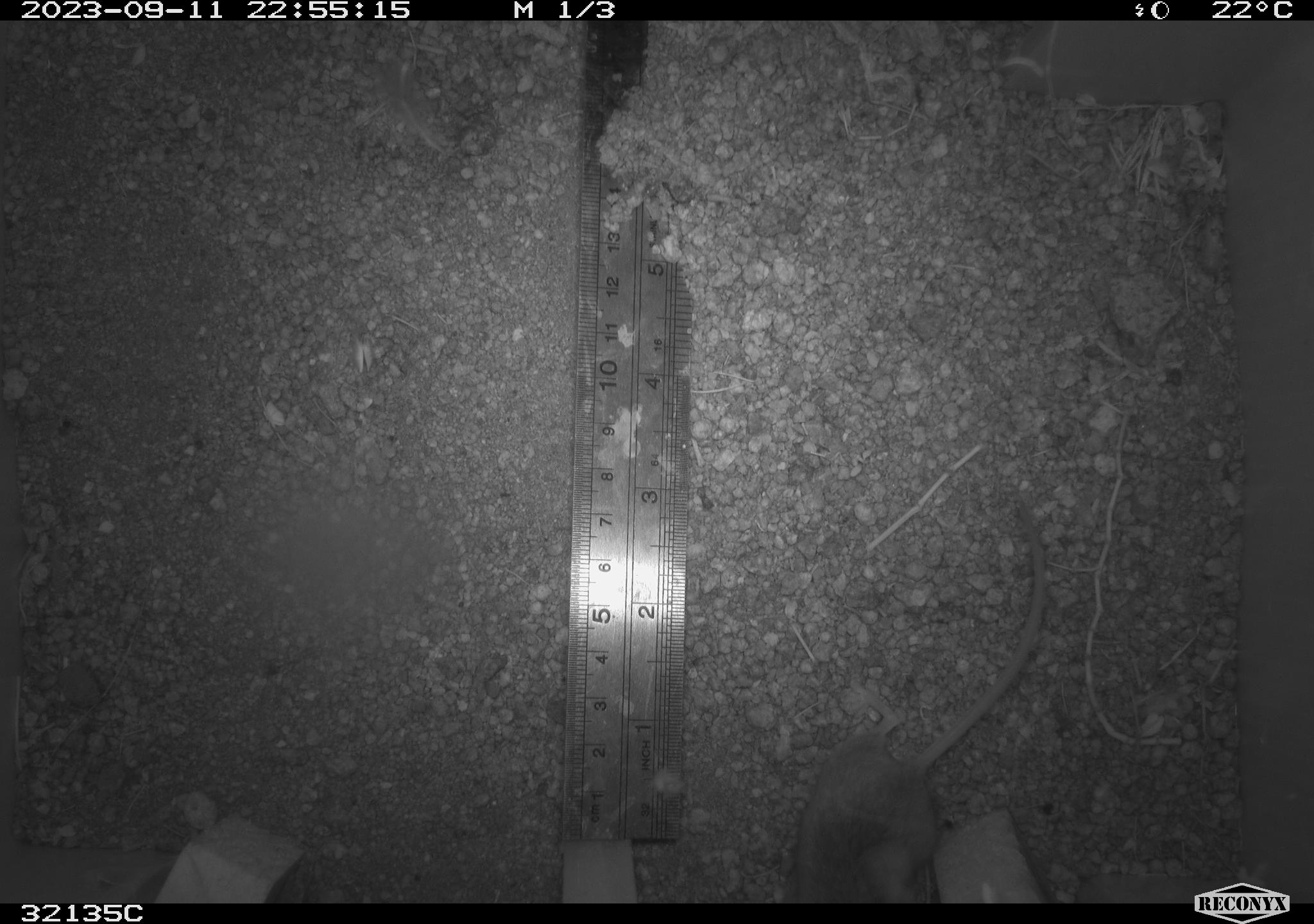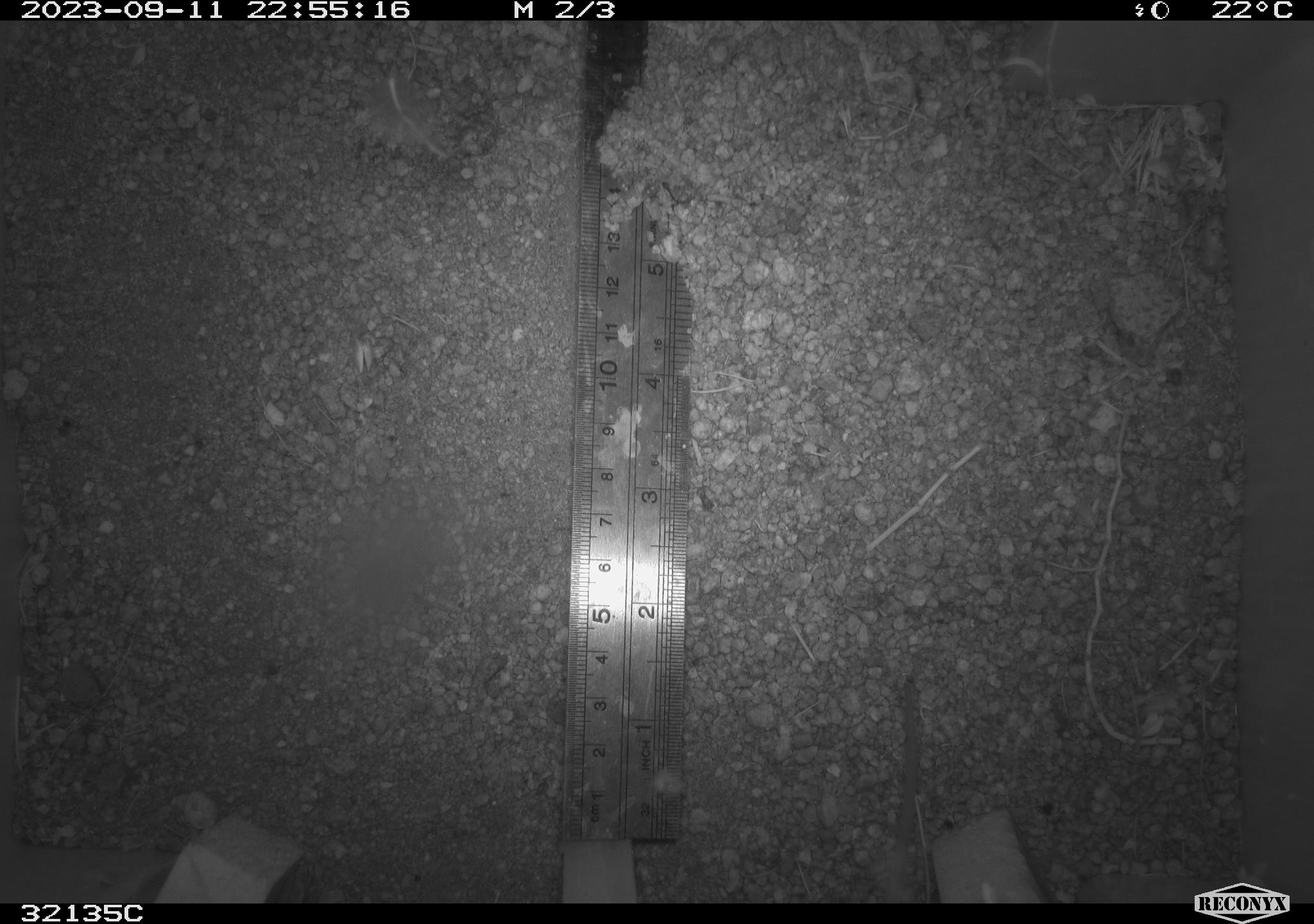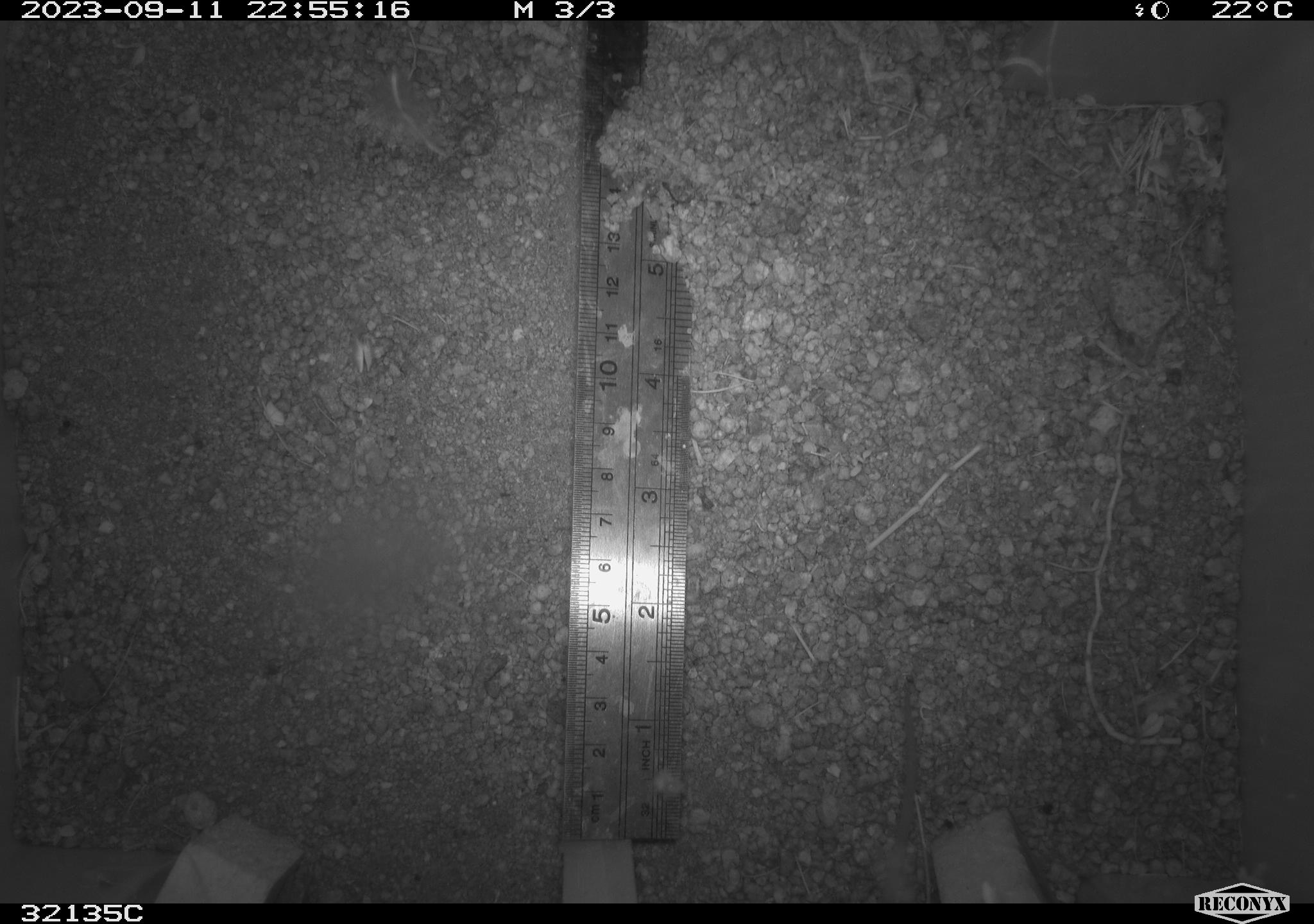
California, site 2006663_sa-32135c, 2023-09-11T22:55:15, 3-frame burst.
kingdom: Animalia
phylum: Chordata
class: Mammalia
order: Rodentia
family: Cricetidae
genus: Peromyscus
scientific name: Peromyscus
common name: deer mice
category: peromyscus species